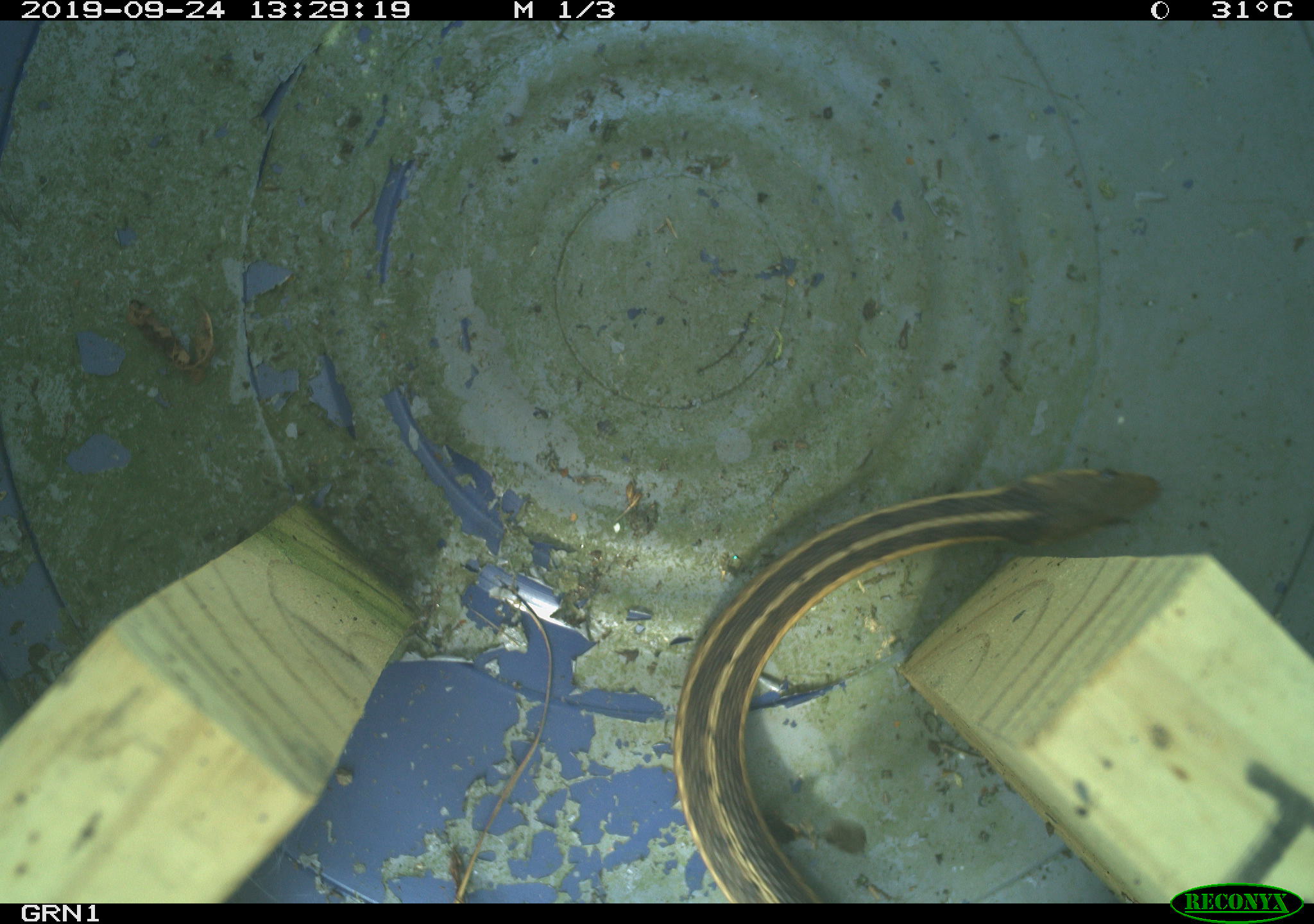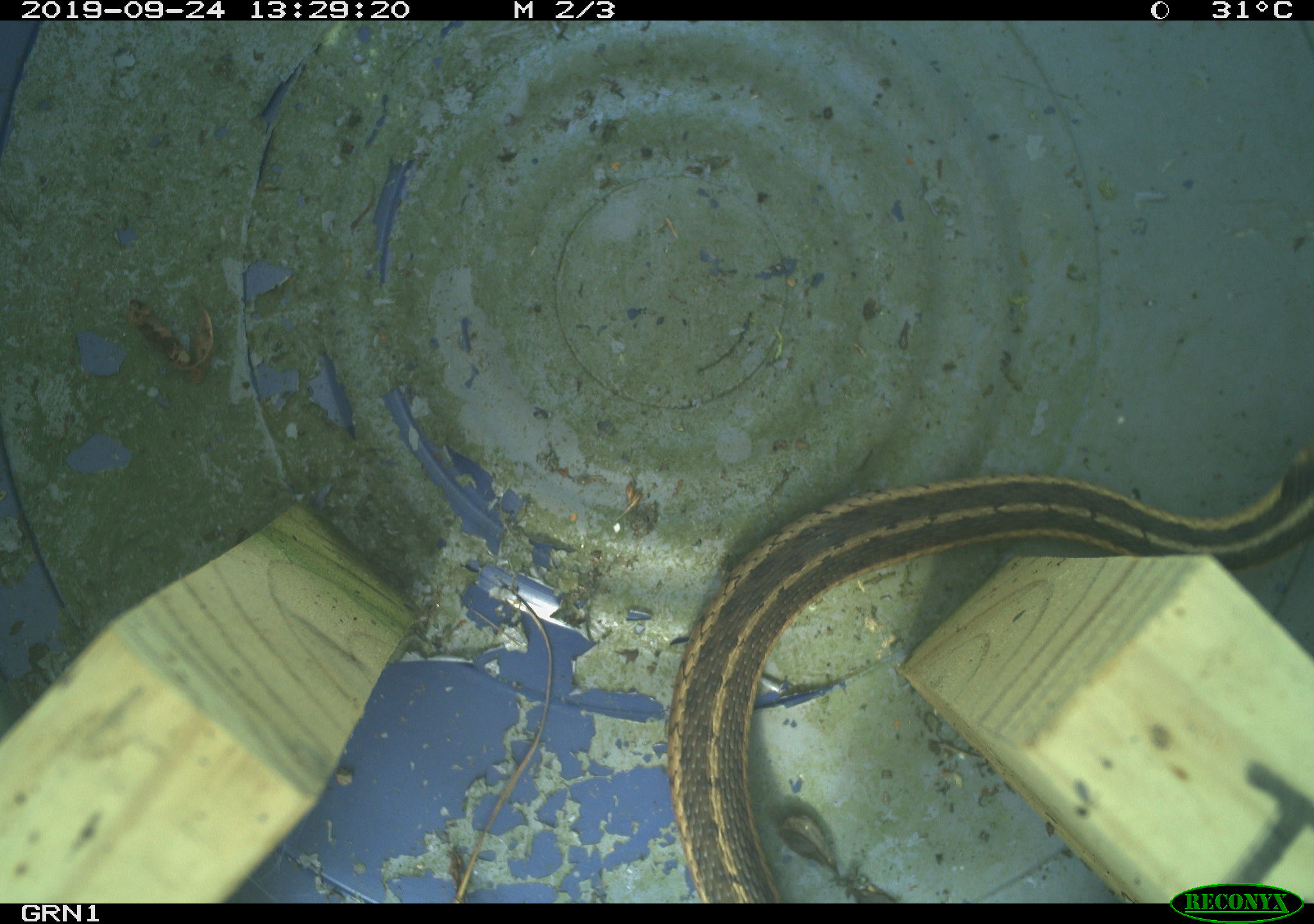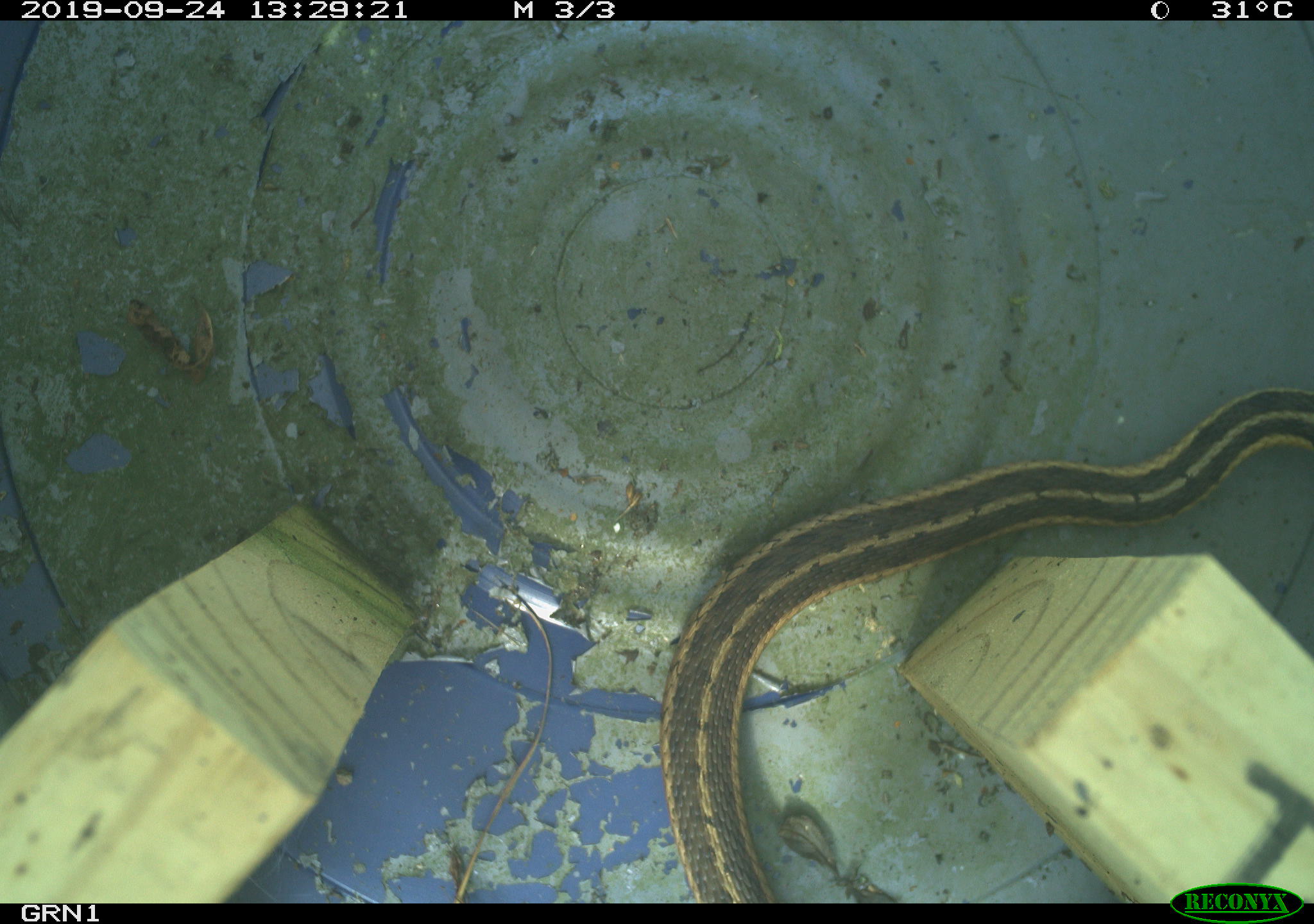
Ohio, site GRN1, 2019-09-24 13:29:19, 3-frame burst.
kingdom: Animalia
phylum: Chordata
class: Reptilia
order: Squamata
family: Colubridae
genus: Thamnophis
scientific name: Thamnophis sirtalis sirtalis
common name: eastern gartersnake